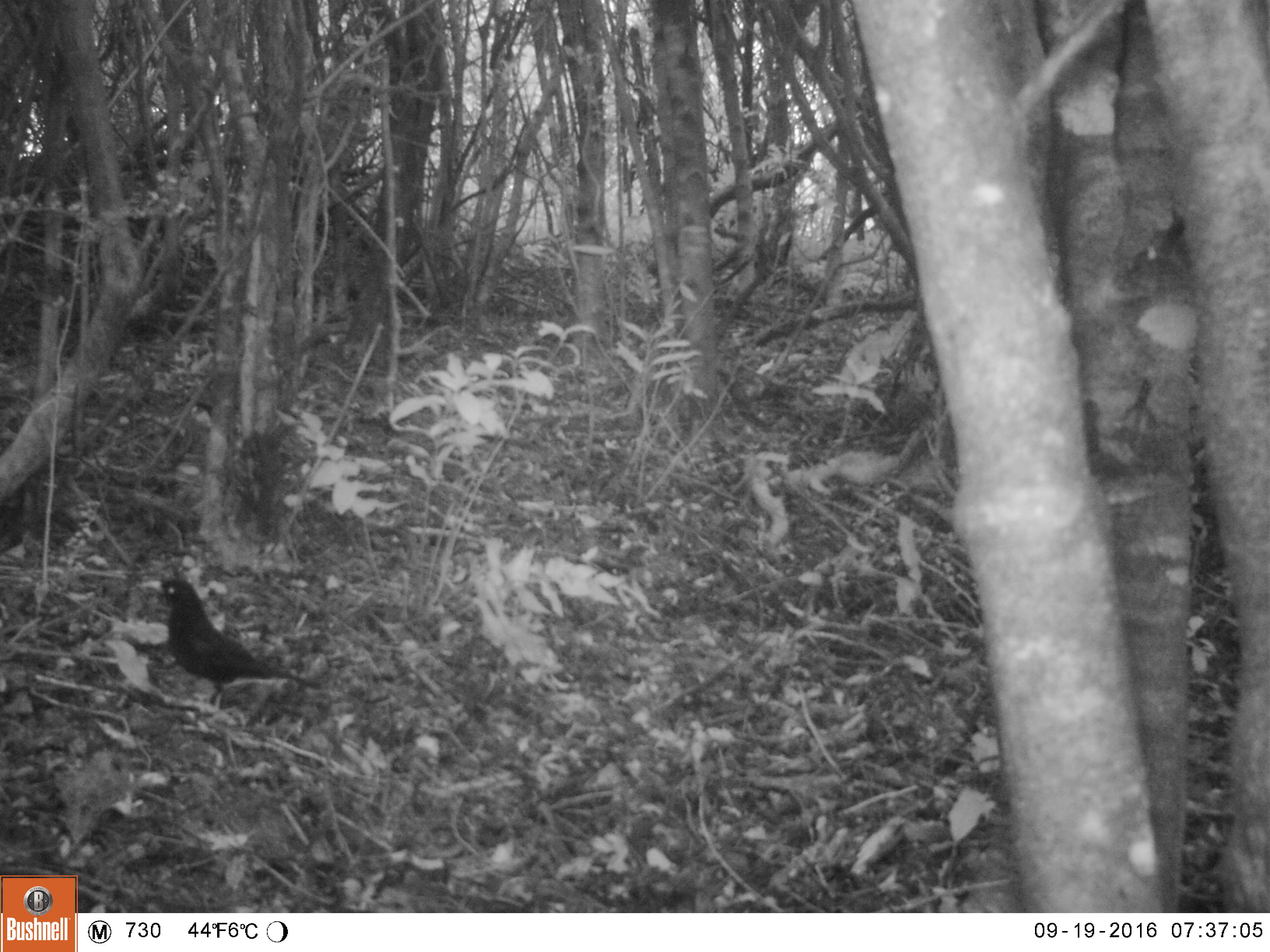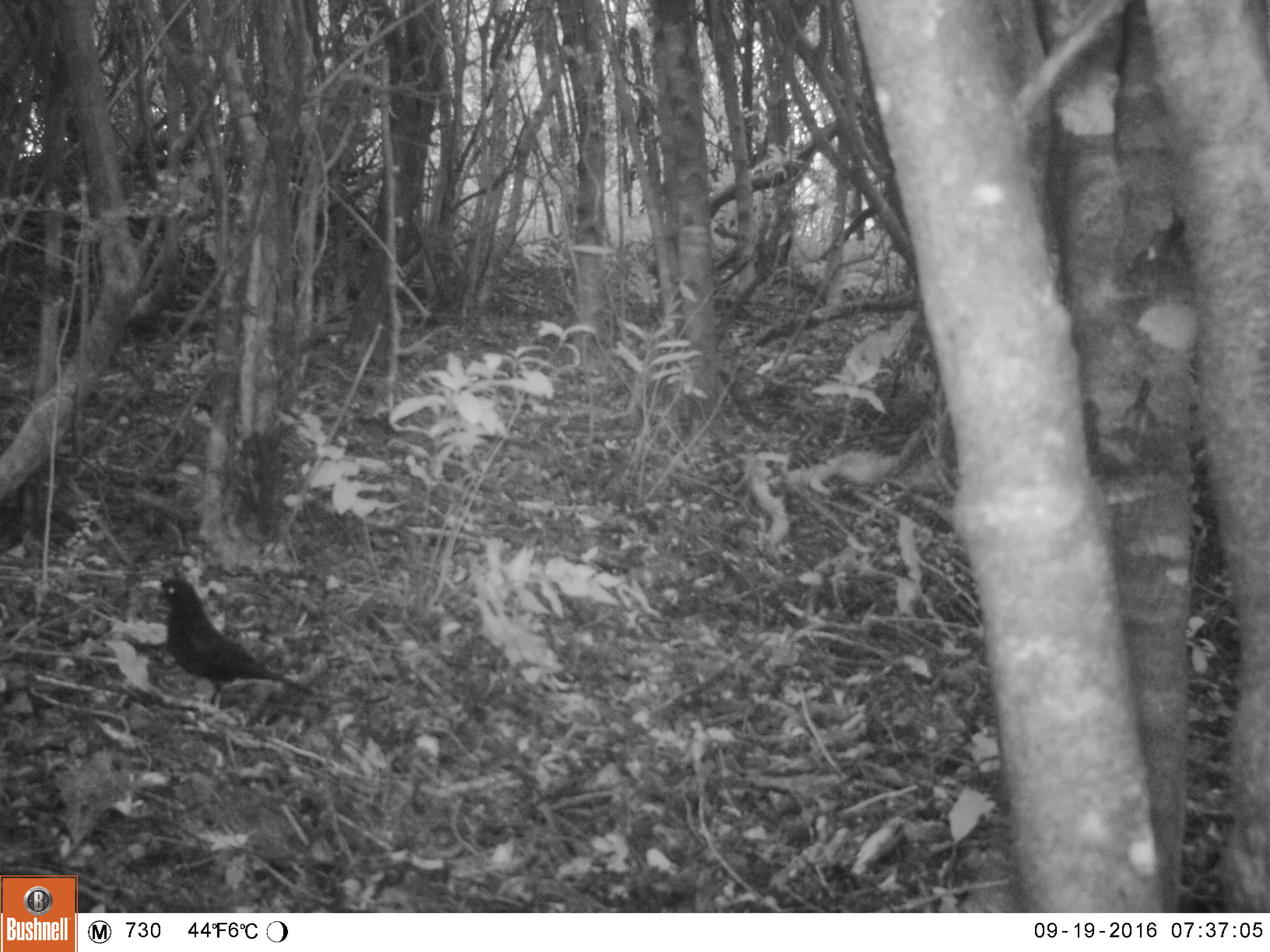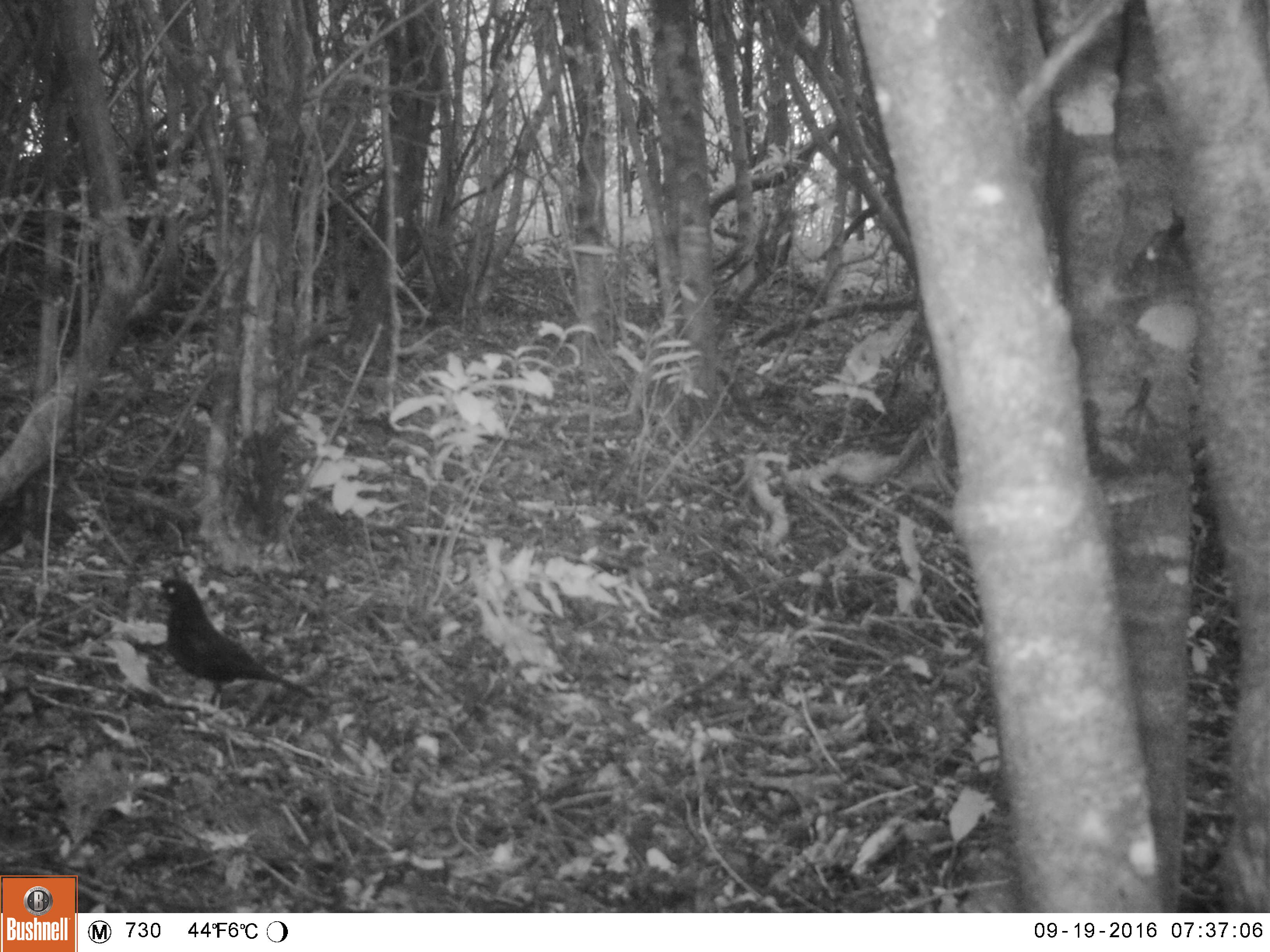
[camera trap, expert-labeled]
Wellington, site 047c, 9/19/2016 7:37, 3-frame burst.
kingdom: Animalia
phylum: Chordata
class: Aves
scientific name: Aves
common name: bird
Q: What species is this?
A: Bird (Aves).